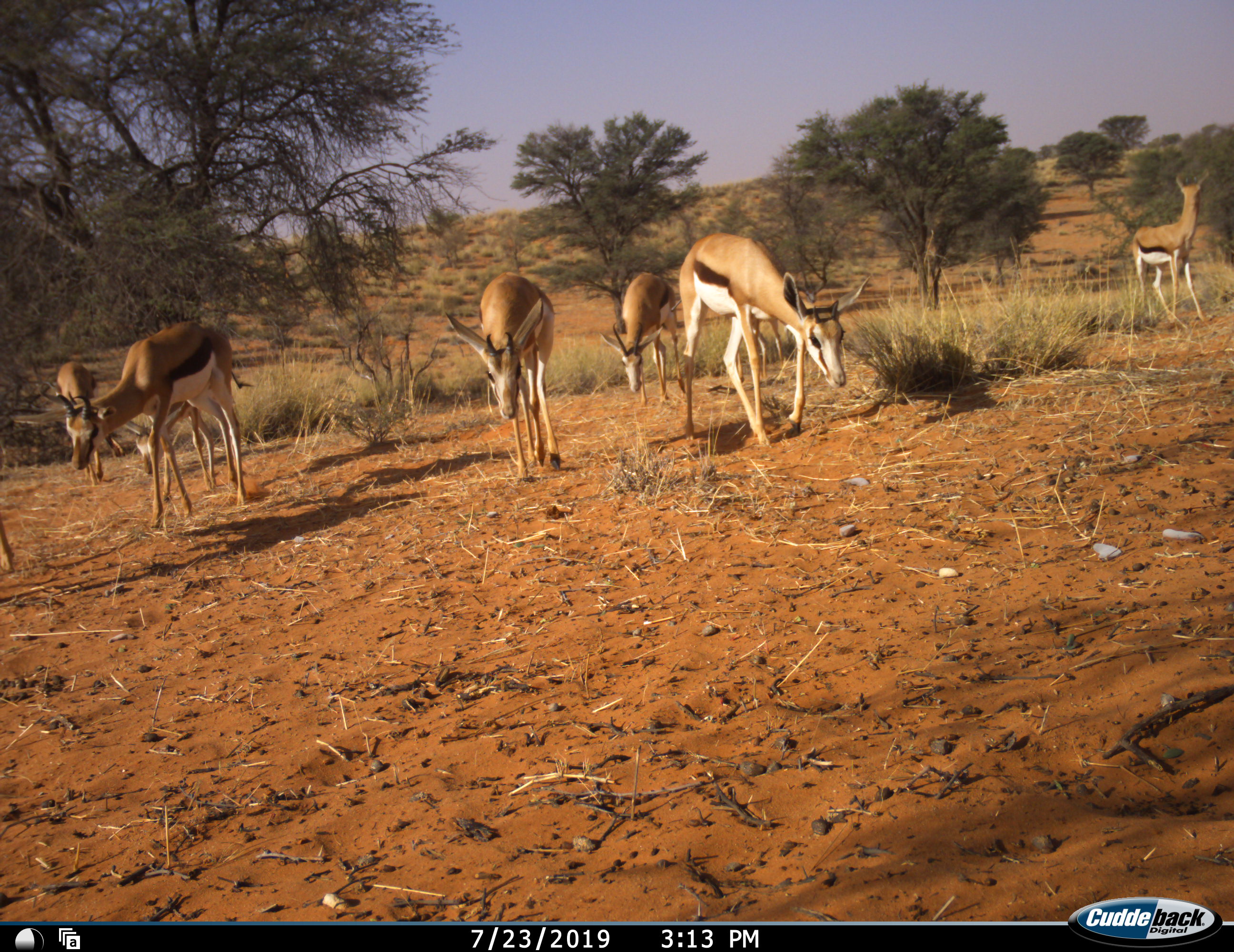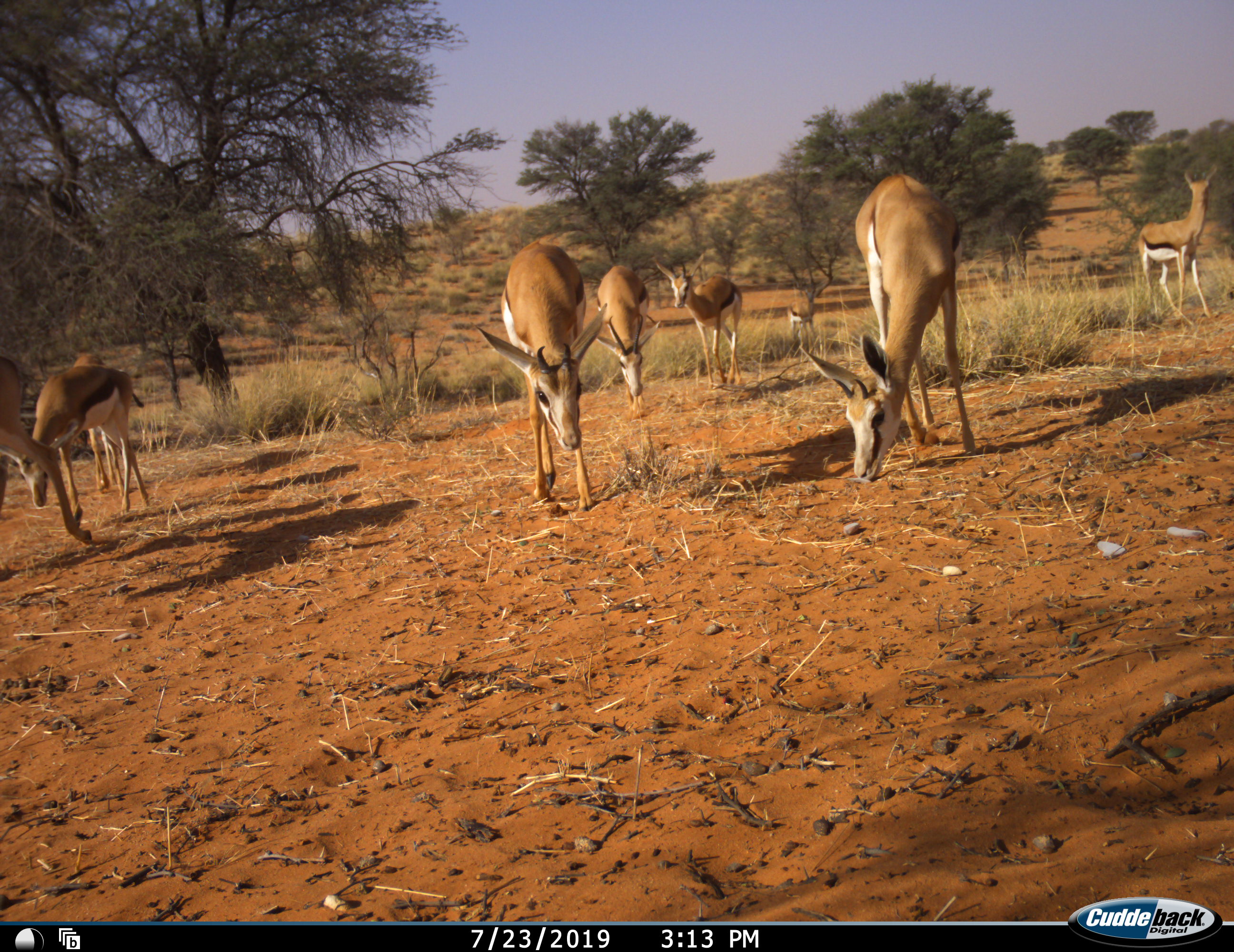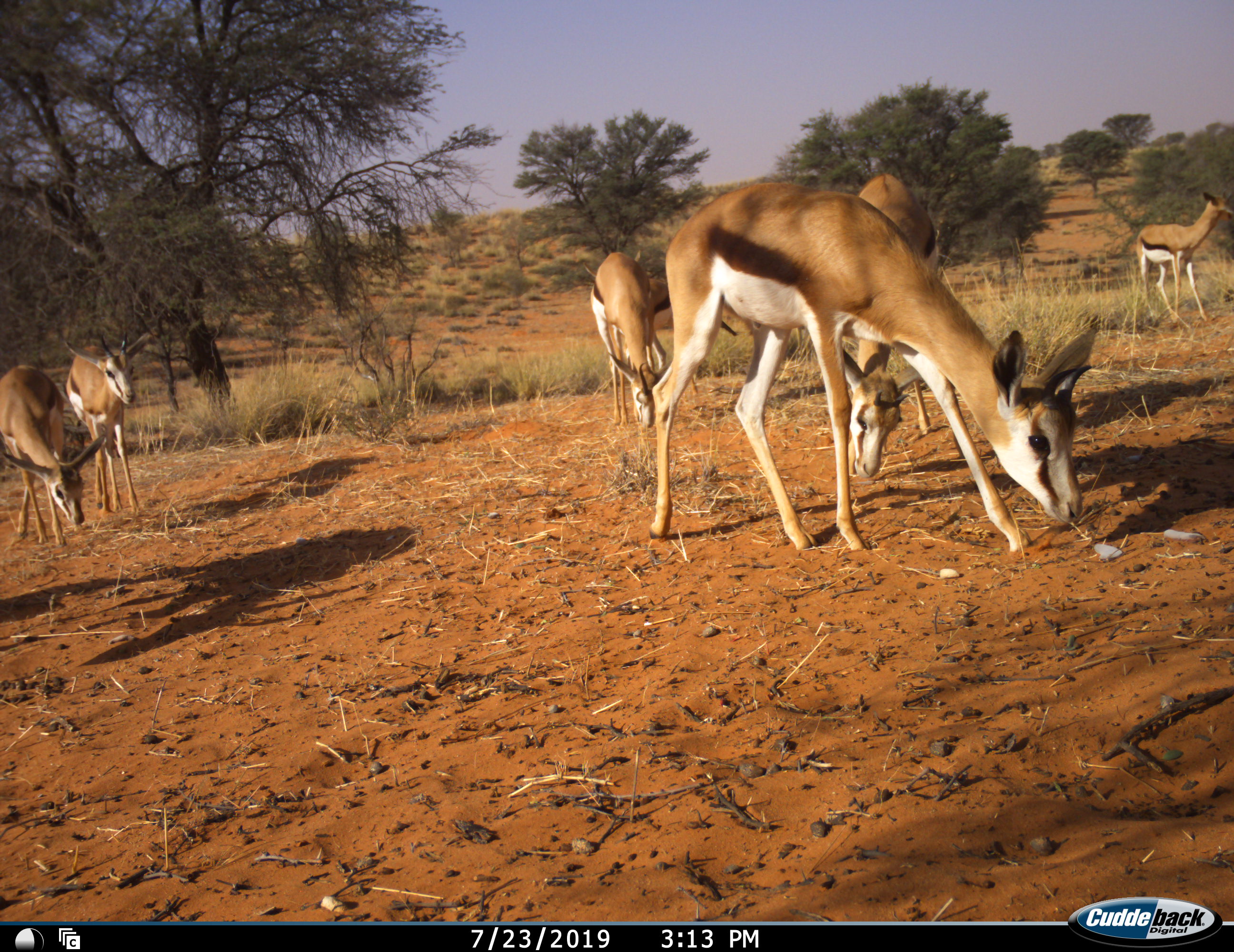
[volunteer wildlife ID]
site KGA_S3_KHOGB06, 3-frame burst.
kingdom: Animalia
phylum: Chordata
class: Mammalia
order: Artiodactyla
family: Bovidae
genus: Antidorcas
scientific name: Antidorcas marsupialis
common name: springbok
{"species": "springbok (Antidorcas marsupialis)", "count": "8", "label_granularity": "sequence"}